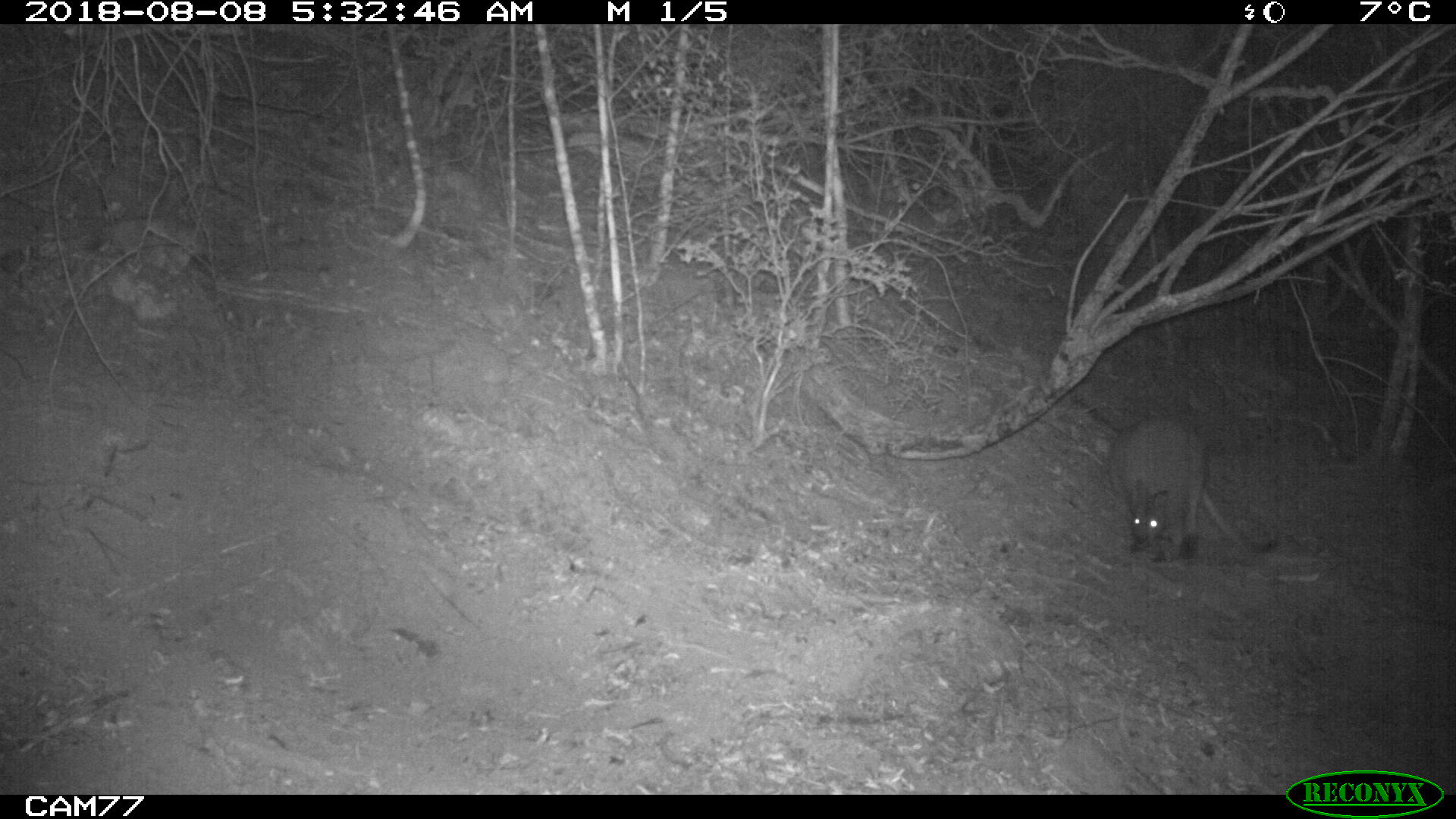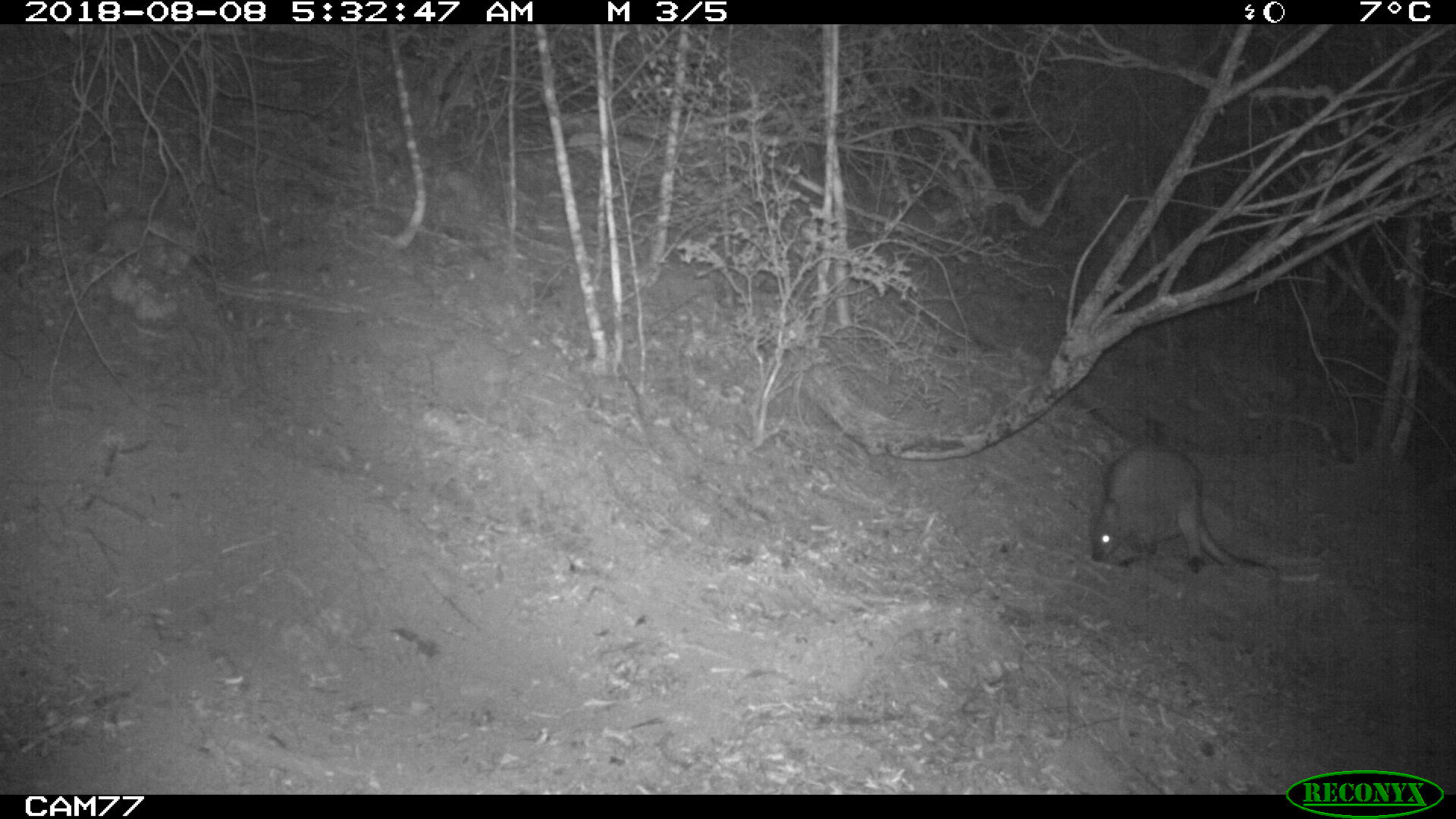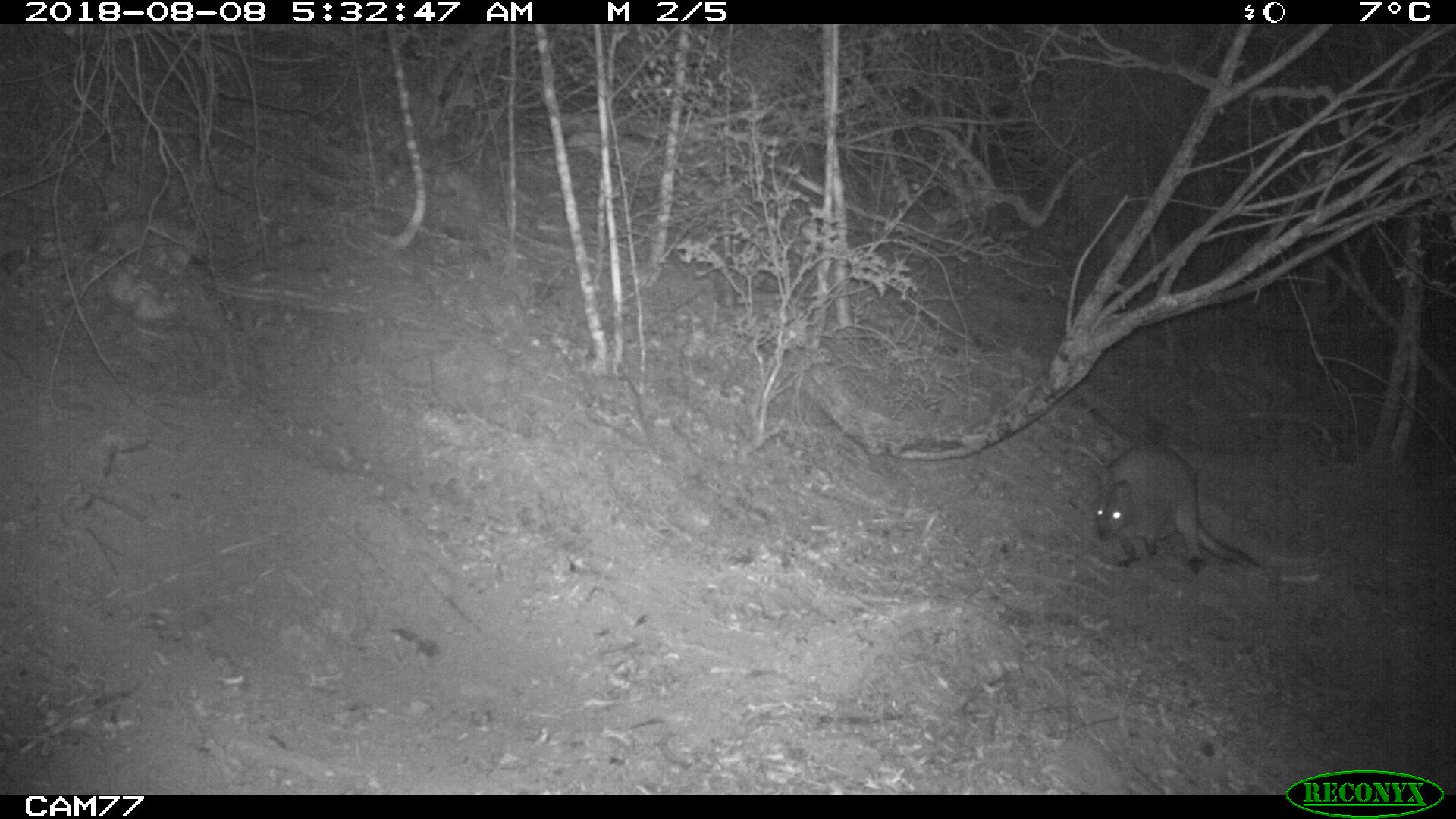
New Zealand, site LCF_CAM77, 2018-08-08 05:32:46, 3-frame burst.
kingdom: Animalia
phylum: Chordata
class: Mammalia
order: Diprotodontia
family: Macropodidae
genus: Notamacropus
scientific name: Notamacropus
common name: wallaby